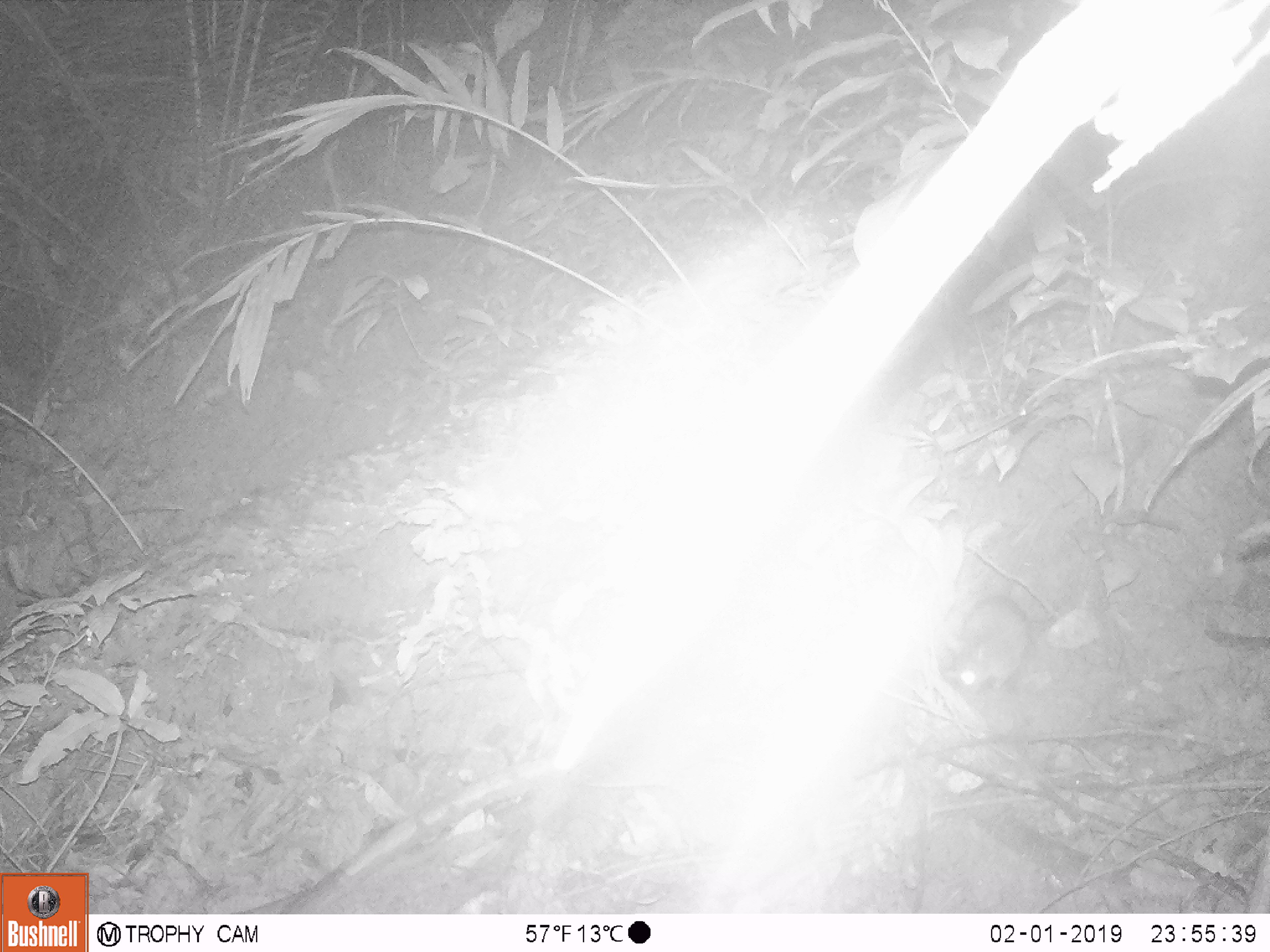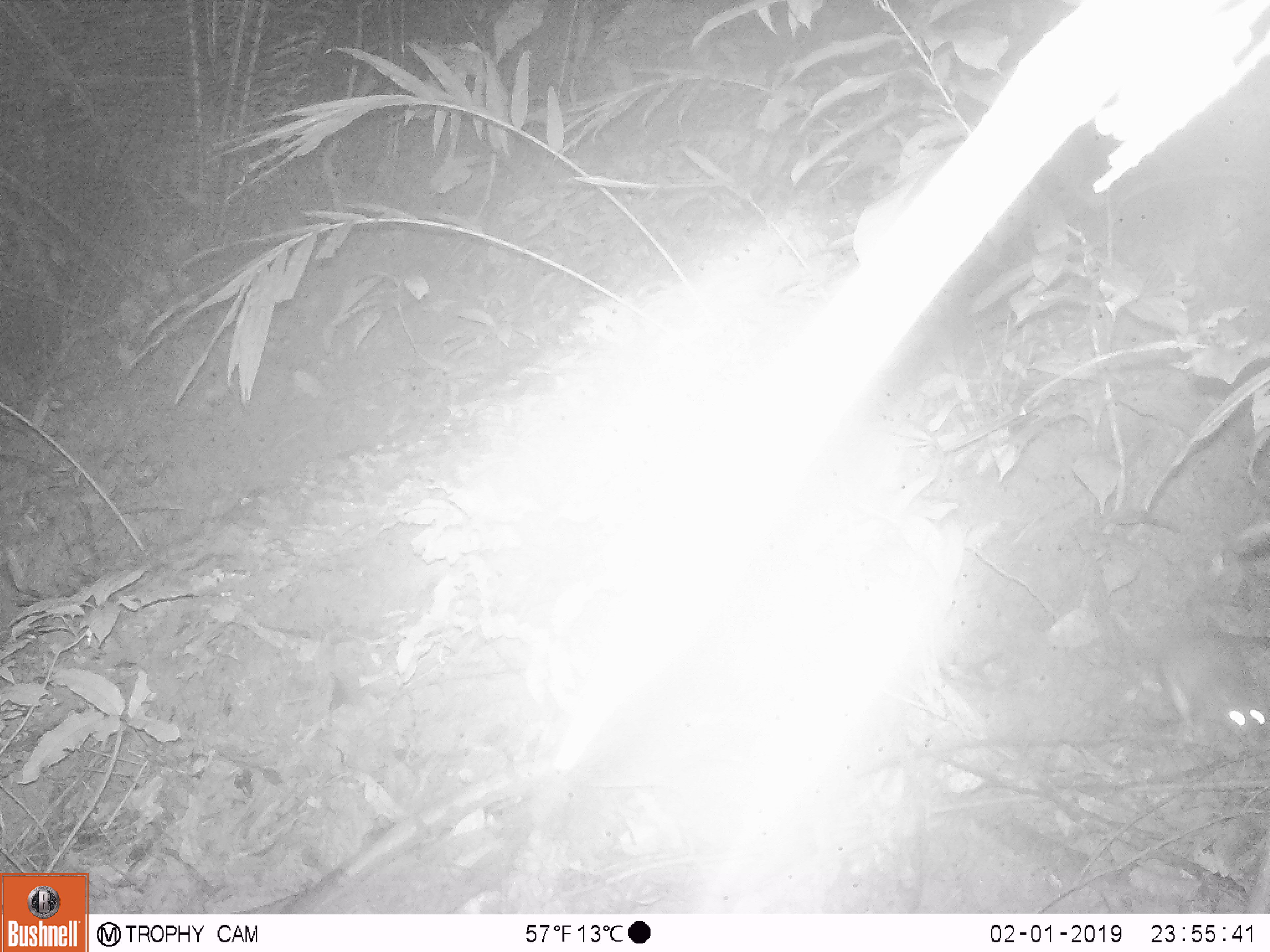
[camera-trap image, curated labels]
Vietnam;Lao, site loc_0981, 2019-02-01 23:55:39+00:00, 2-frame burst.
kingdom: Animalia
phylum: Chordata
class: Mammalia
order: Rodentia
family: Muridae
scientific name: Muridae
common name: old-world mice and rats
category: unidentified murid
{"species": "unidentified murid (old-world mice and rats) (Muridae)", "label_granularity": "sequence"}